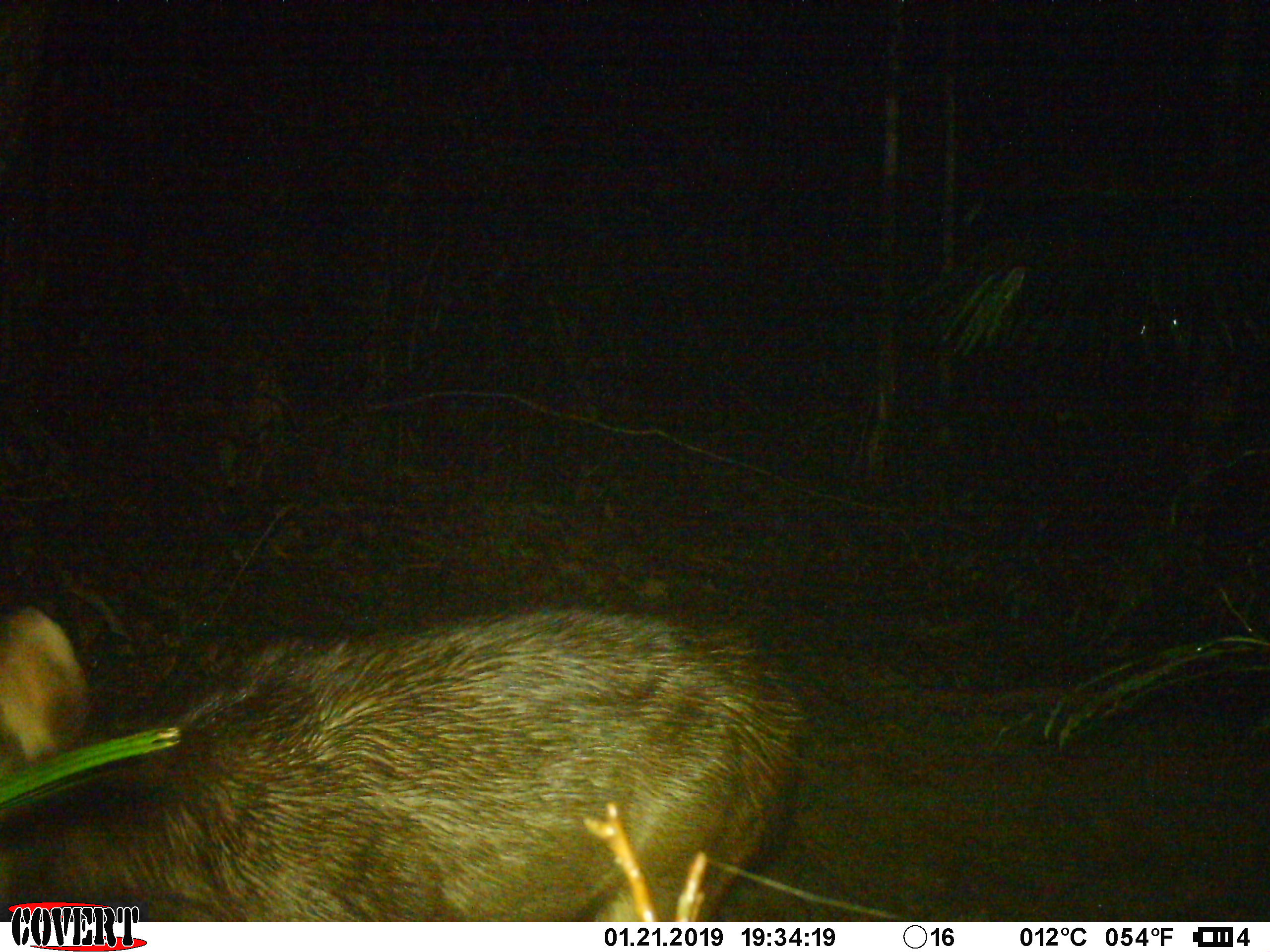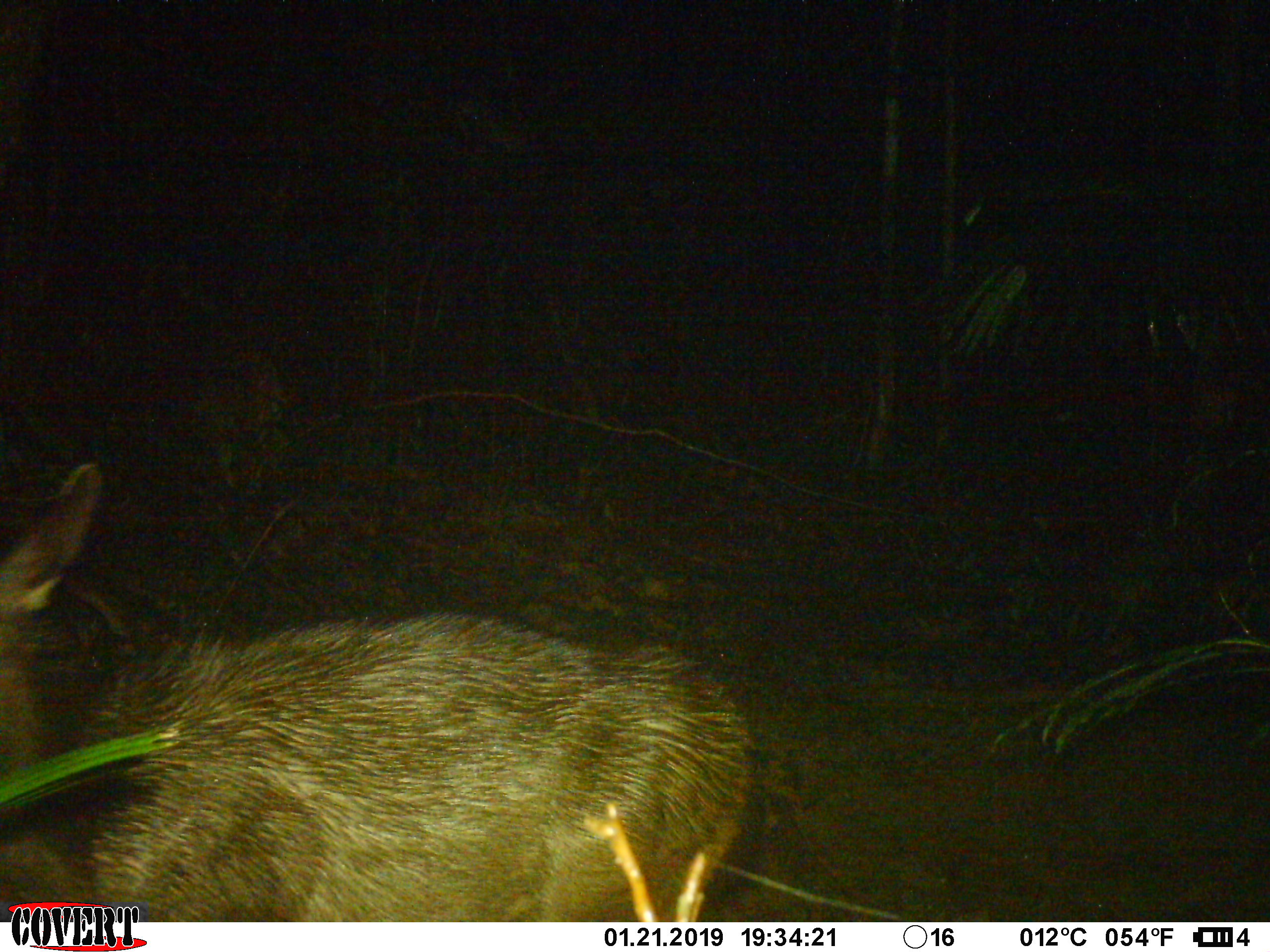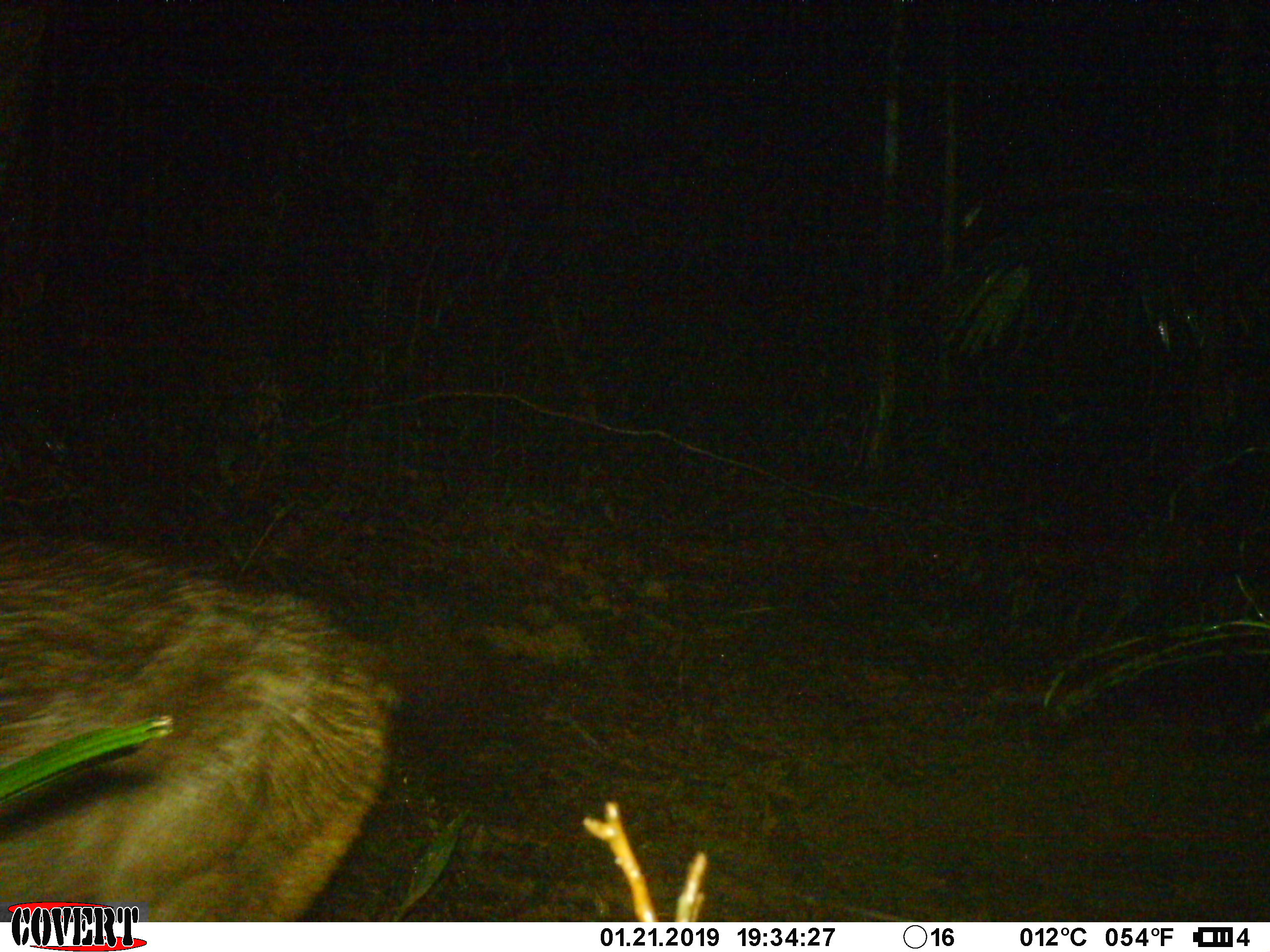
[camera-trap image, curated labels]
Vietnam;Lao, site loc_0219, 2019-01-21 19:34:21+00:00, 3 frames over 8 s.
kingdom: Animalia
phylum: Chordata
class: Mammalia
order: Artiodactyla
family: Cervidae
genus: Rusa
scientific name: Rusa unicolor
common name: sambar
Sambar (Rusa unicolor). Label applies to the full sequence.